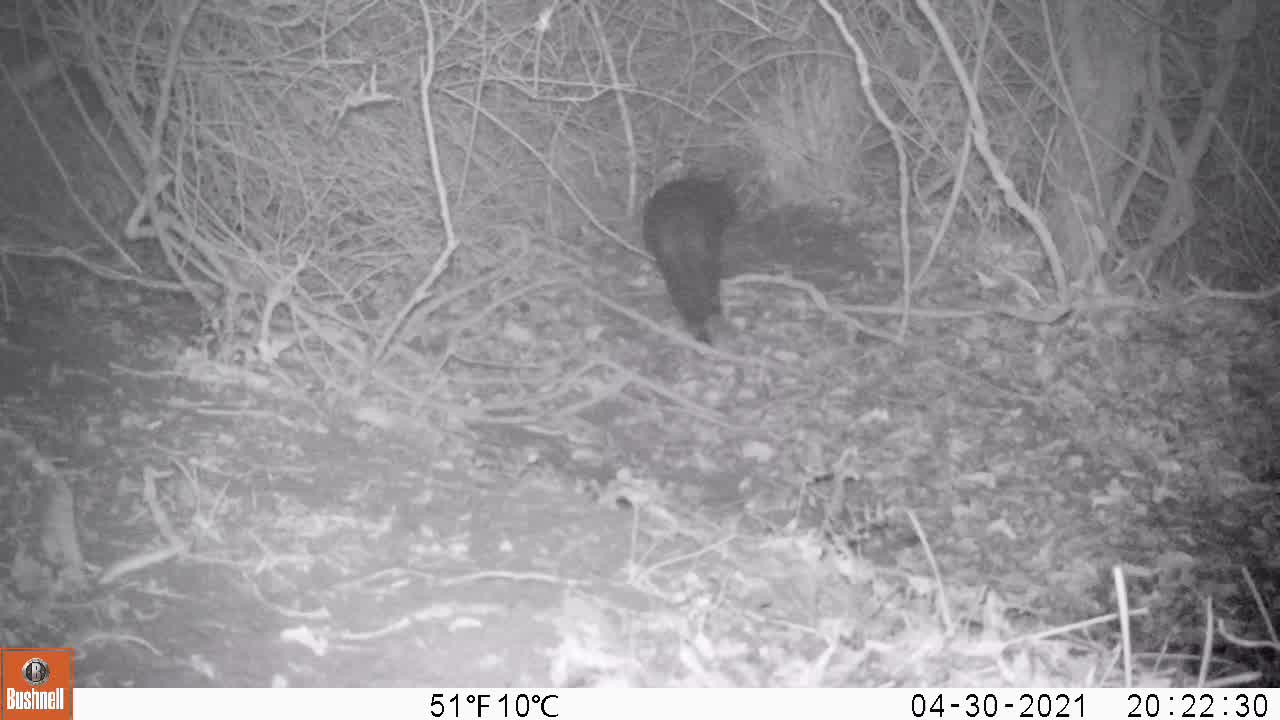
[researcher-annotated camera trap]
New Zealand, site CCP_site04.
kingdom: Animalia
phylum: Chordata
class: Mammalia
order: Carnivora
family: Felidae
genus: Felis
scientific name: Felis catus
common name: domestic cat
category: cat